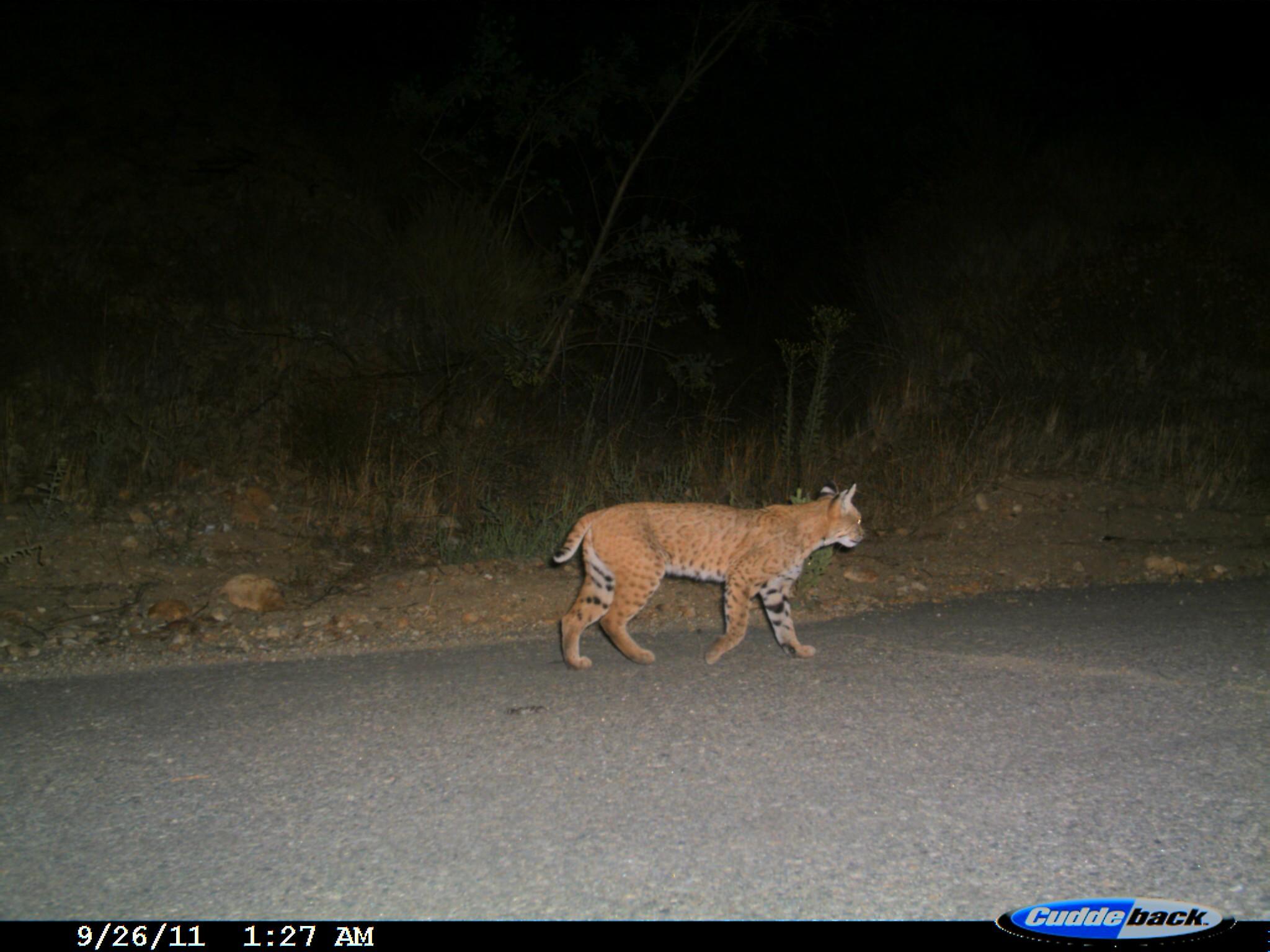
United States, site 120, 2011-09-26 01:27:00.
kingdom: Animalia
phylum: Chordata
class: Mammalia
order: Carnivora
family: Felidae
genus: Lynx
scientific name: Lynx rufus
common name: bobcat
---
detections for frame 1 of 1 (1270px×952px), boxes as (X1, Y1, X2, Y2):
bobcat: (519, 470, 886, 690)